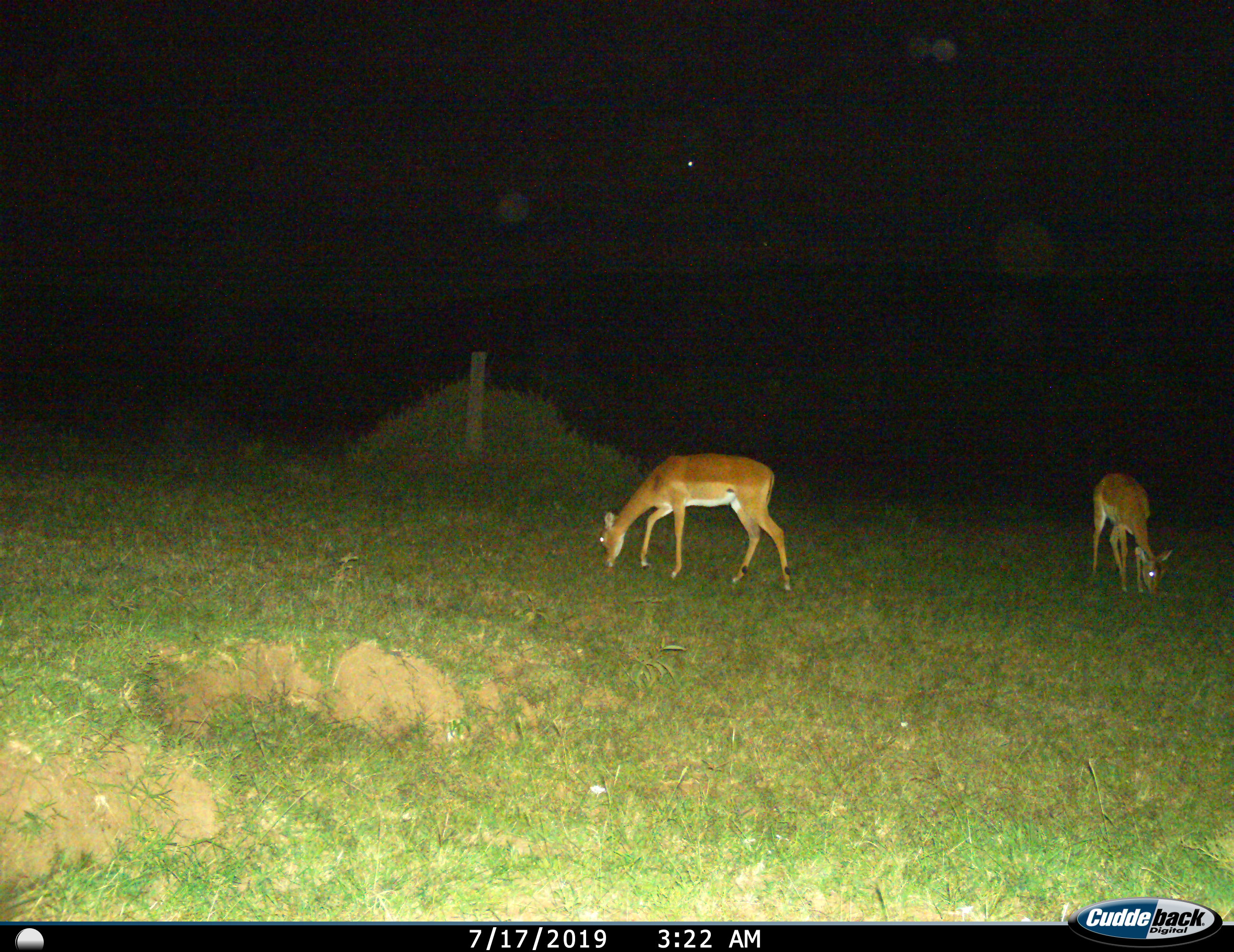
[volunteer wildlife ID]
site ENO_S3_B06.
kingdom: Animalia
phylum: Chordata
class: Mammalia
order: Artiodactyla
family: Bovidae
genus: Aepyceros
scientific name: Aepyceros melampus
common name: impala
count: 2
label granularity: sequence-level